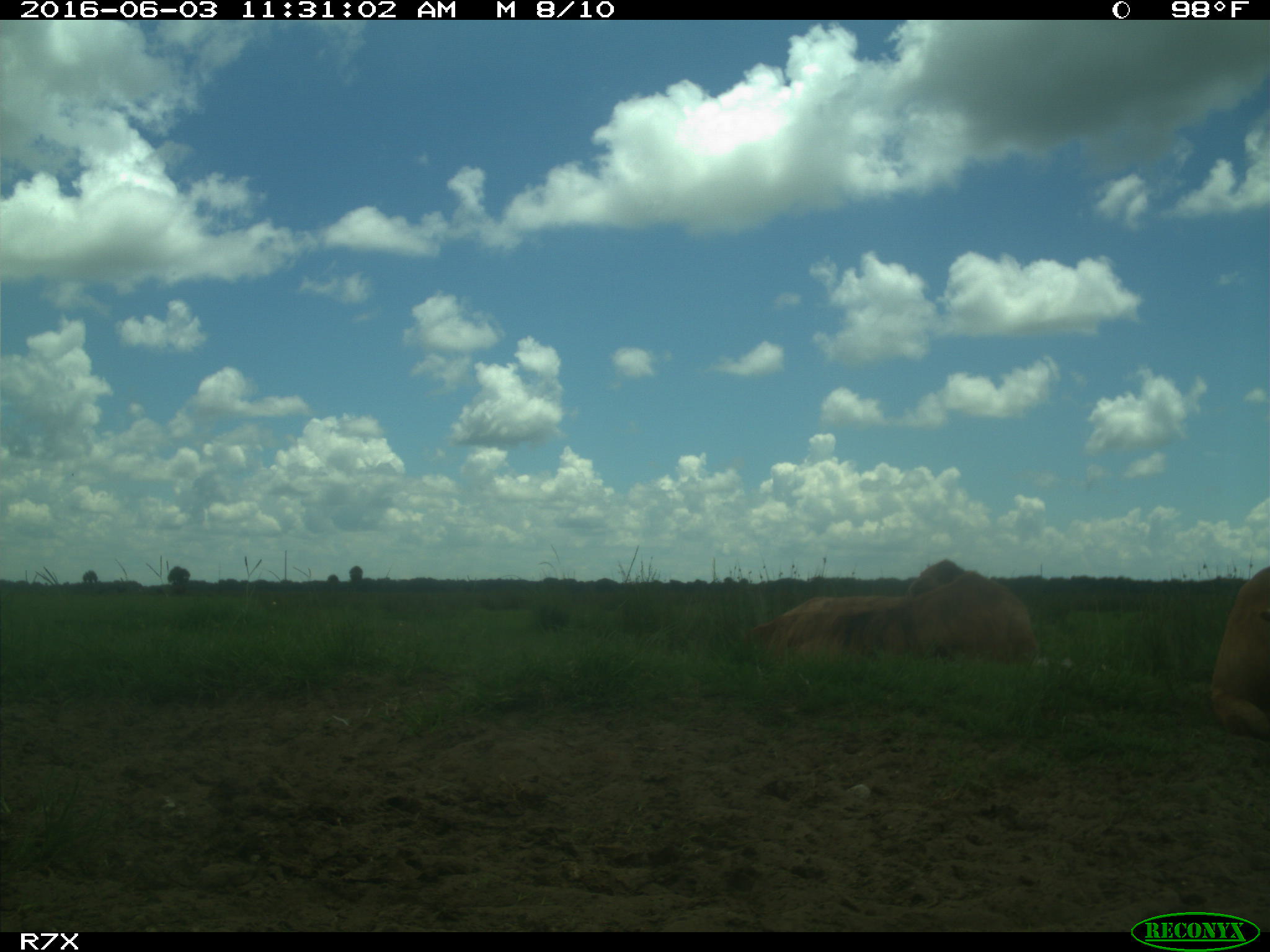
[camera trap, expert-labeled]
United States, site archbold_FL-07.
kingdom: Animalia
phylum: Chordata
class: Mammalia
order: Artiodactyla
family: Bovidae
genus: Bos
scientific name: Bos taurus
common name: domestic cow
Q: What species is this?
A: Bos taurus (domestic cow).